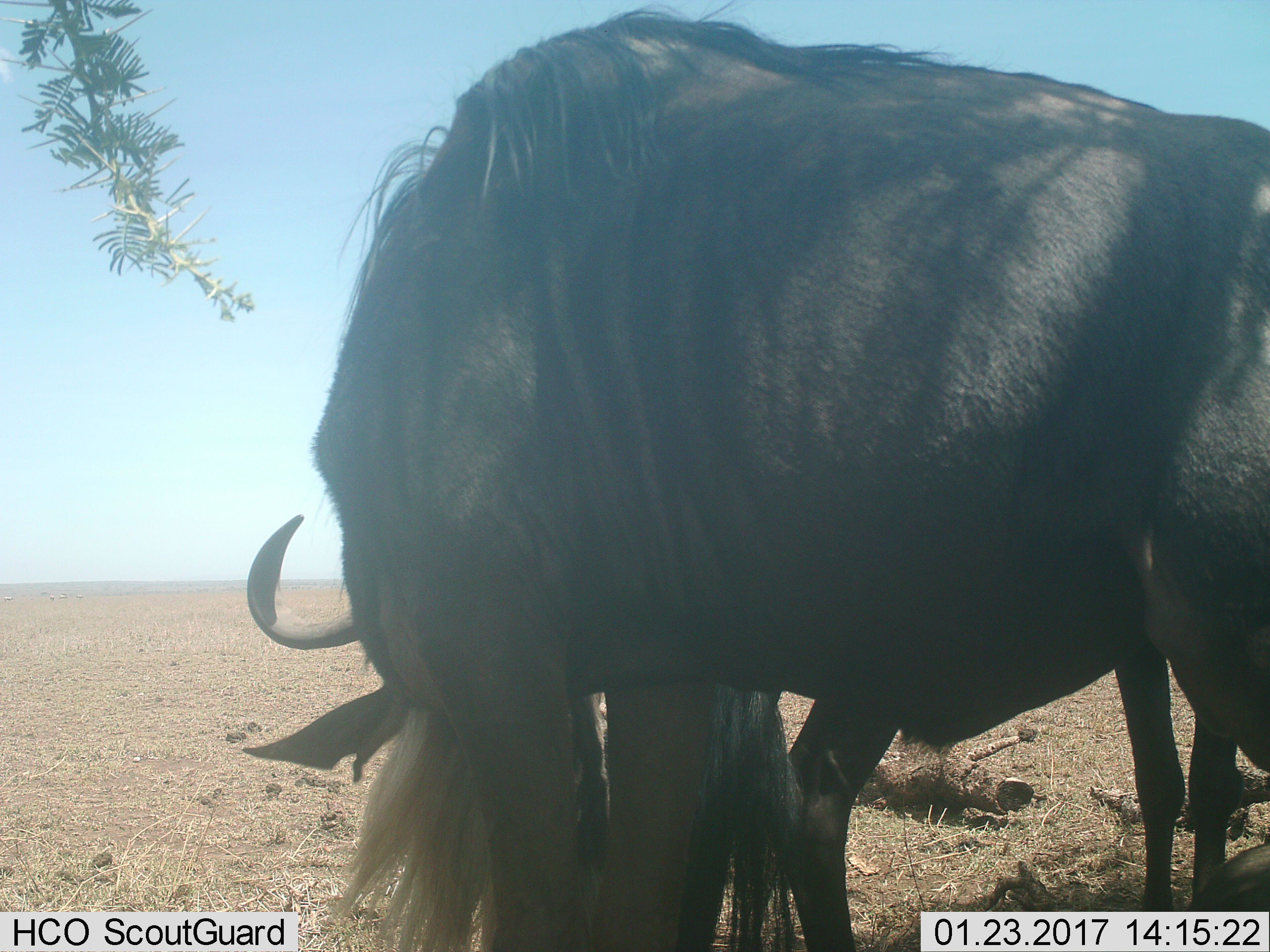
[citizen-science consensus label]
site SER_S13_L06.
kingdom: Animalia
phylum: Chordata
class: Mammalia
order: Artiodactyla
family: Bovidae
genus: Connochaetes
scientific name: Connochaetes taurinus taurinus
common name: blue wildebeest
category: wildebeestblue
Wildebeestblue (blue wildebeest) (Connochaetes taurinus taurinus), count 1. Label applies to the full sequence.